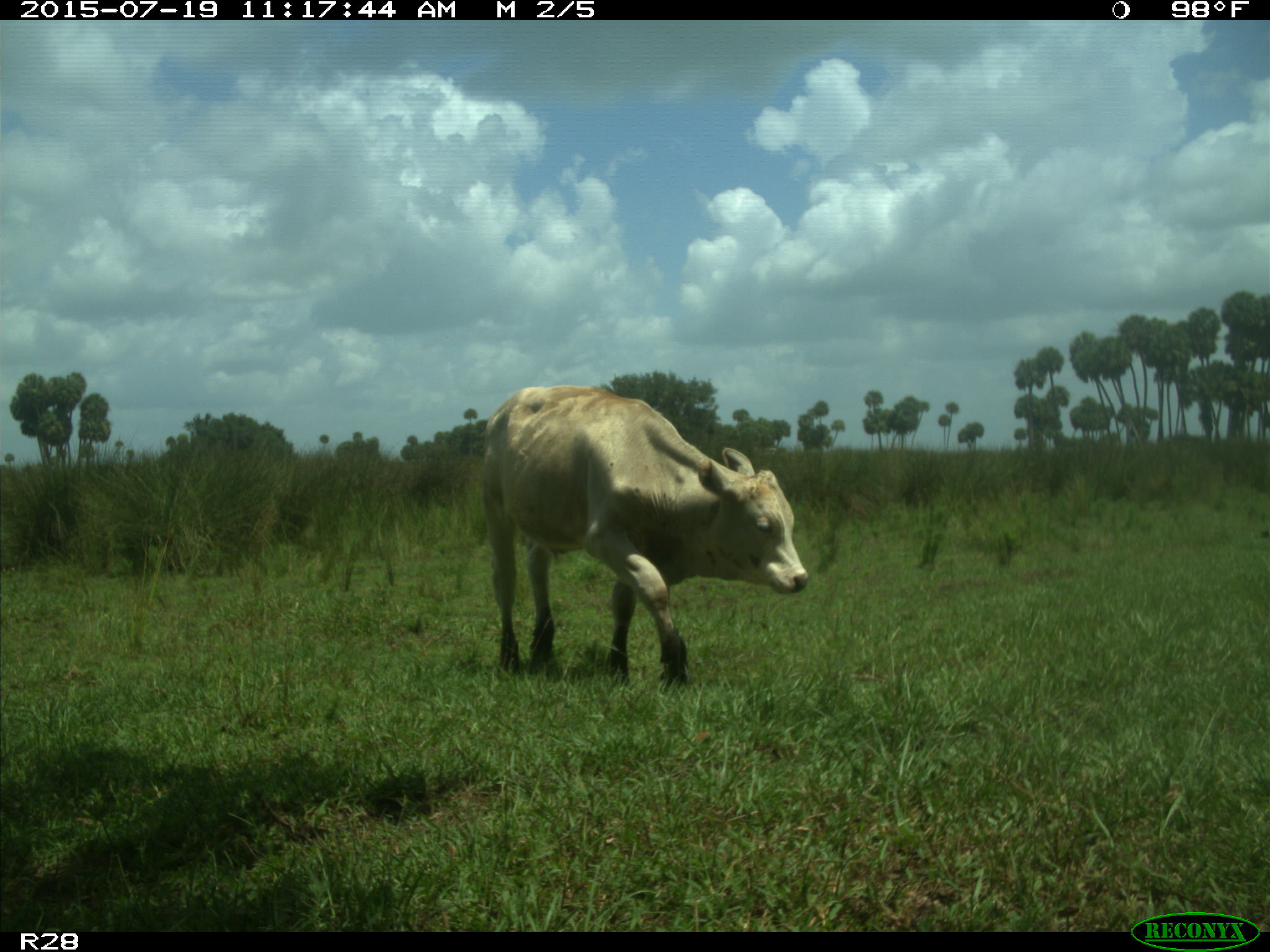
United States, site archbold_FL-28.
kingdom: Animalia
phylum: Chordata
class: Mammalia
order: Artiodactyla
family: Bovidae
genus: Bos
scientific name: Bos taurus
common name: domestic cow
Bos taurus (domestic cow).